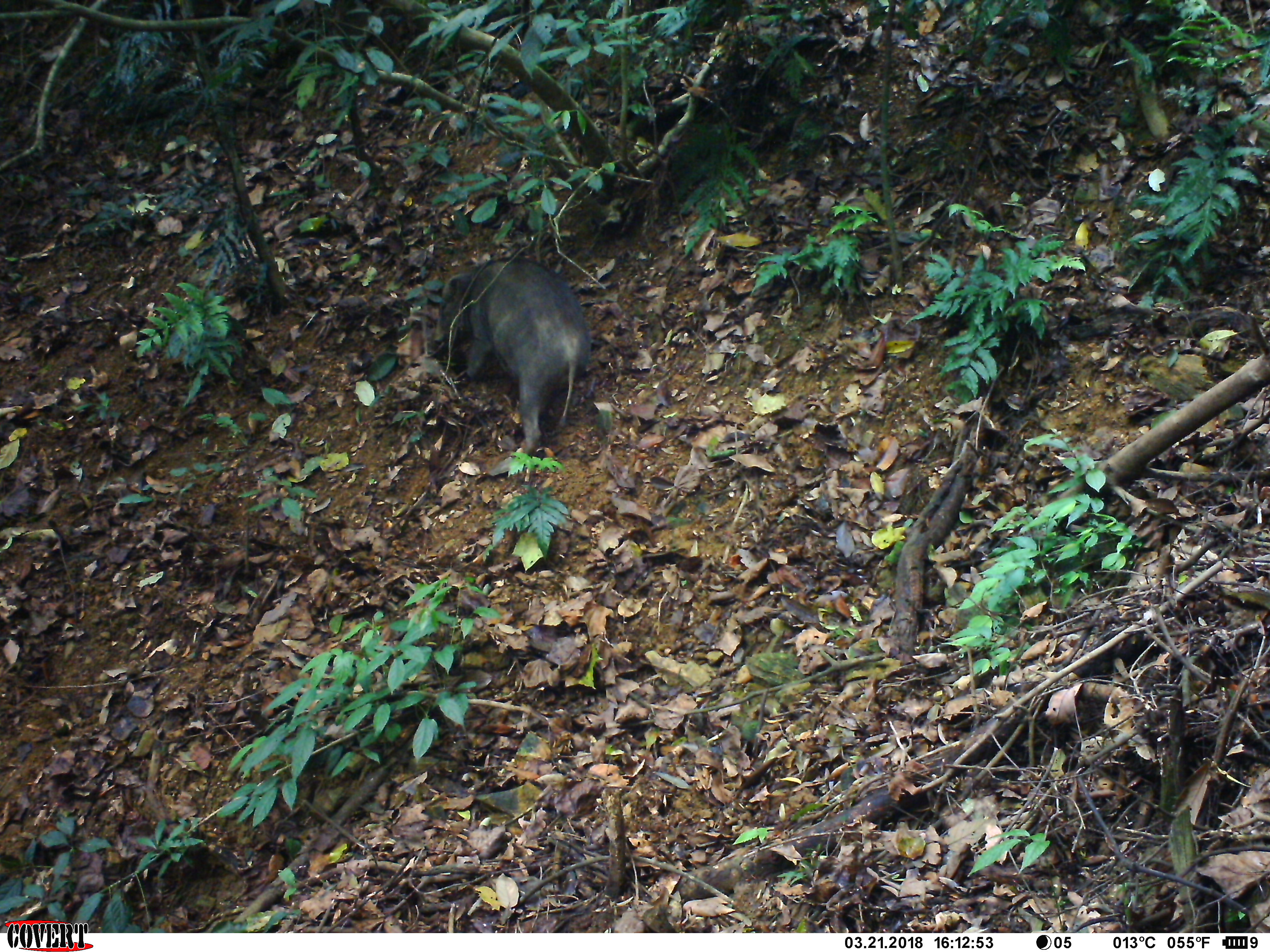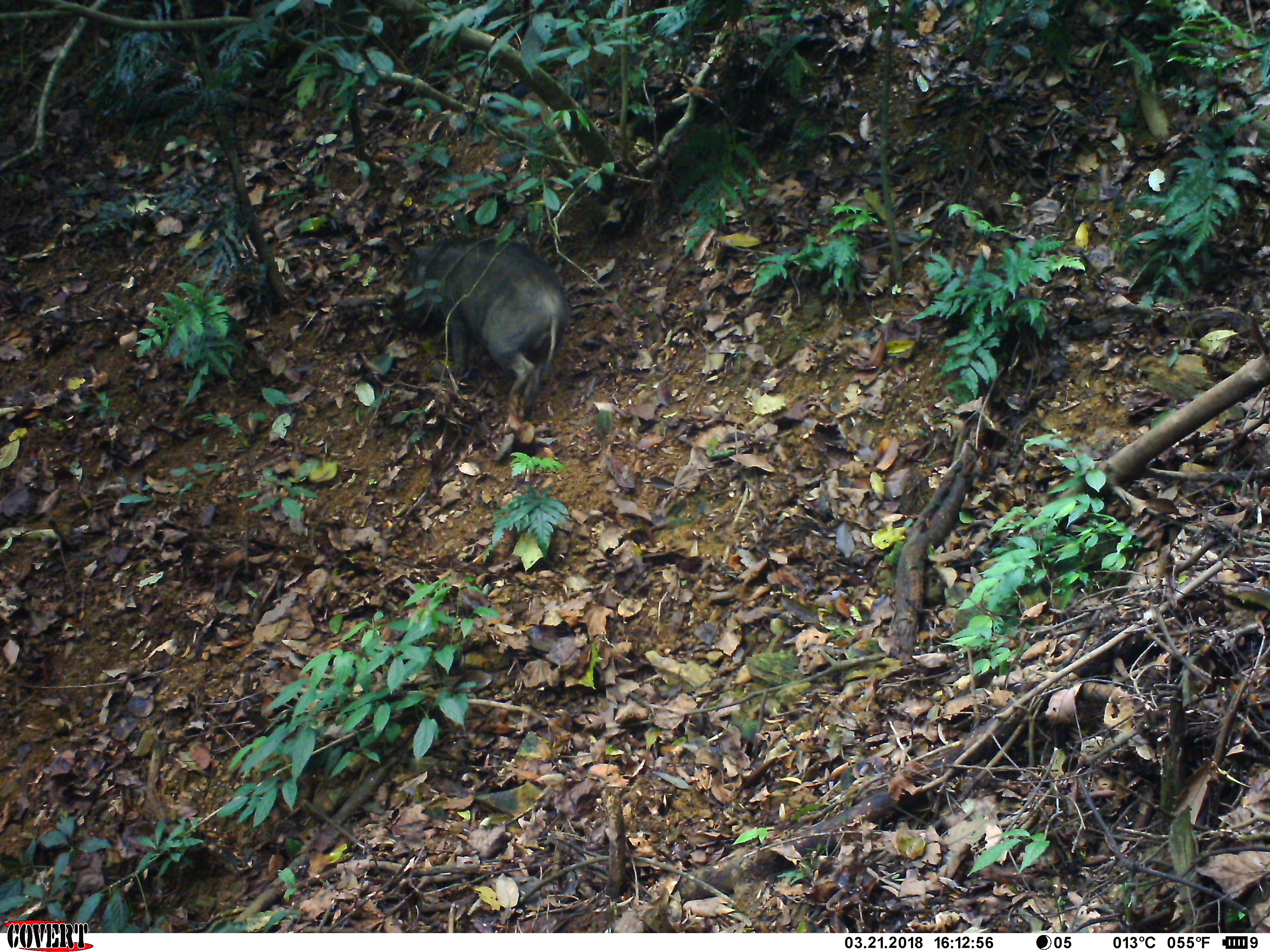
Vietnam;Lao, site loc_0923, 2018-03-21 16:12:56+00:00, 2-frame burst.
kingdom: Animalia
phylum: Chordata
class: Mammalia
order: Artiodactyla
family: Suidae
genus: Sus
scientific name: Sus scrofa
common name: eurasian wild pig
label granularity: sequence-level